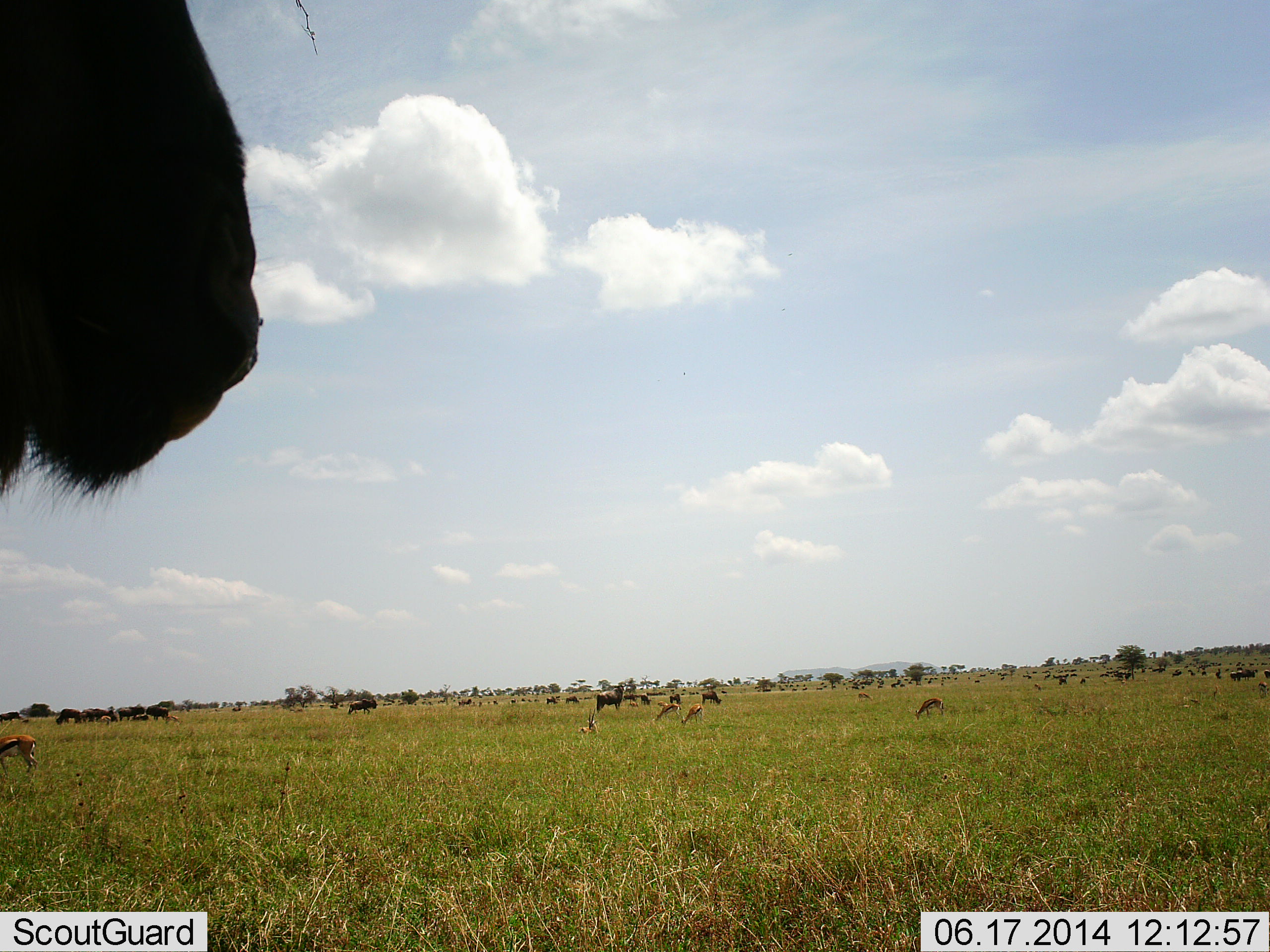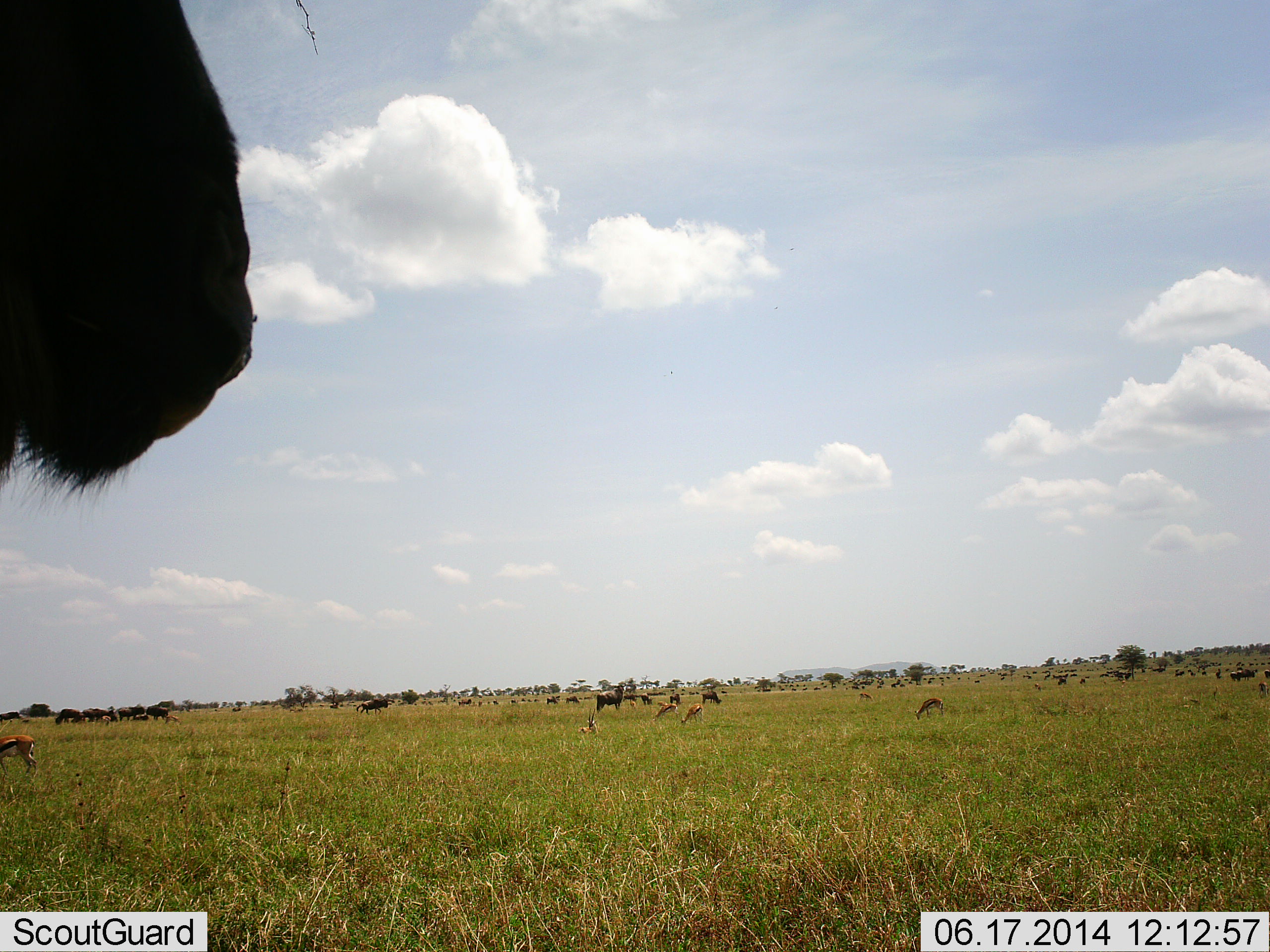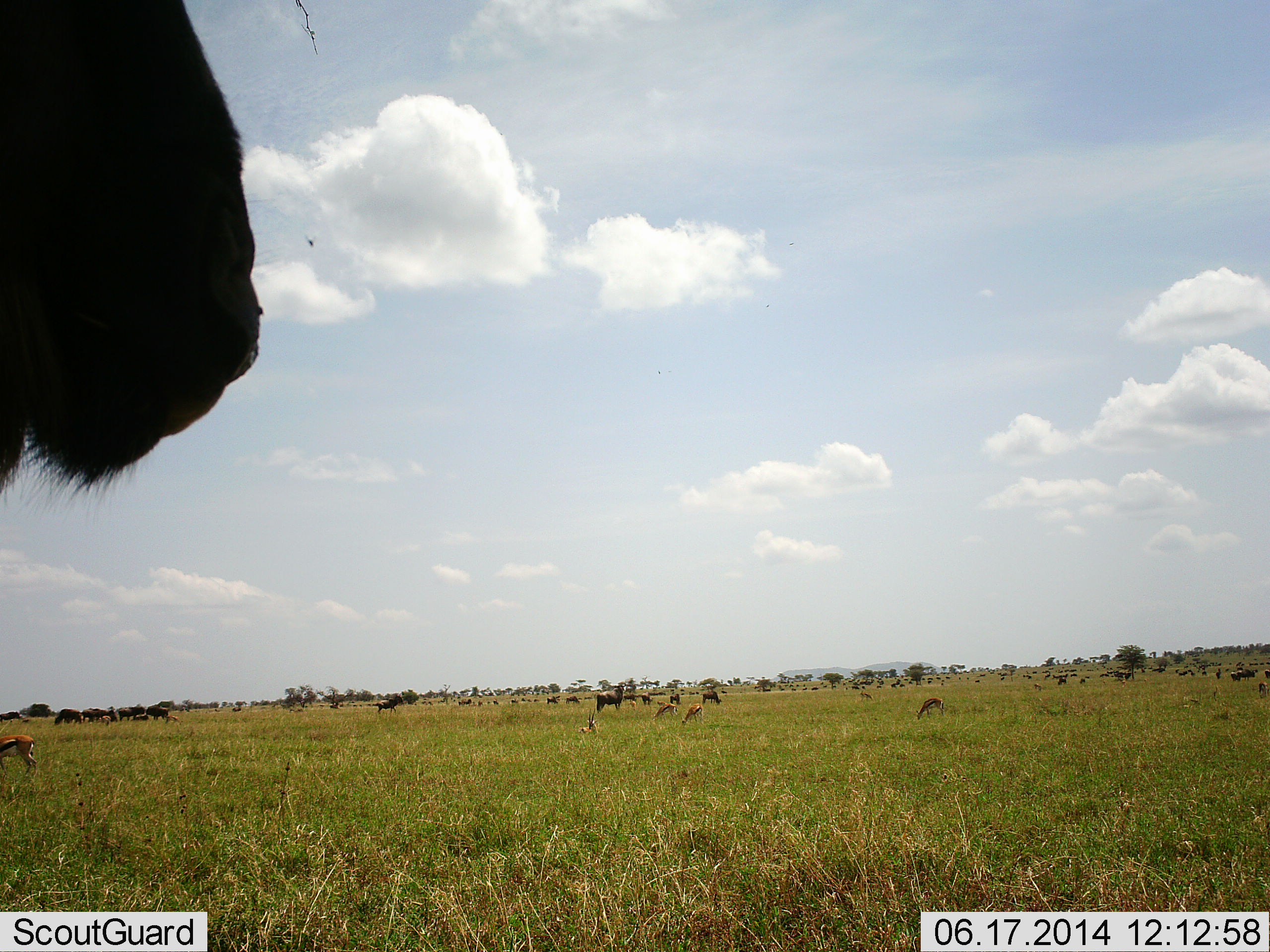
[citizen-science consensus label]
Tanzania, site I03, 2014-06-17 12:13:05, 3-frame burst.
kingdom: Animalia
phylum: Chordata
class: Mammalia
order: Artiodactyla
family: Bovidae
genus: Eudorcas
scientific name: Eudorcas thomsonii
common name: thomson's gazelle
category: gazellethomsons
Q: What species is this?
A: Gazellethomsons (thomson's gazelle) (Eudorcas thomsonii).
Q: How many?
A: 5.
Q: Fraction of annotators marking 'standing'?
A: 64%.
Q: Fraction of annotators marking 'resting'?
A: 45%.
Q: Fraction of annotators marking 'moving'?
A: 9%.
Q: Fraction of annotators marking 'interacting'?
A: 0%.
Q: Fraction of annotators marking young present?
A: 0%.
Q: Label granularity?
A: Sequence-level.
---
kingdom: Animalia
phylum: Chordata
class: Mammalia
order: Artiodactyla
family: Bovidae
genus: Connochaetes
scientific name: Connochaetes taurinus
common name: blue wildebeest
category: wildebeest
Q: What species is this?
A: Wildebeest (blue wildebeest) (Connochaetes taurinus).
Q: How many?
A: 11-50.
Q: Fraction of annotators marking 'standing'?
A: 92%.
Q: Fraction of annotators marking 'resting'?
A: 8%.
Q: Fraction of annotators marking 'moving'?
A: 67%.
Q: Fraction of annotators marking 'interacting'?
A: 8%.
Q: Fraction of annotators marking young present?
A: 8%.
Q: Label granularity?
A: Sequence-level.